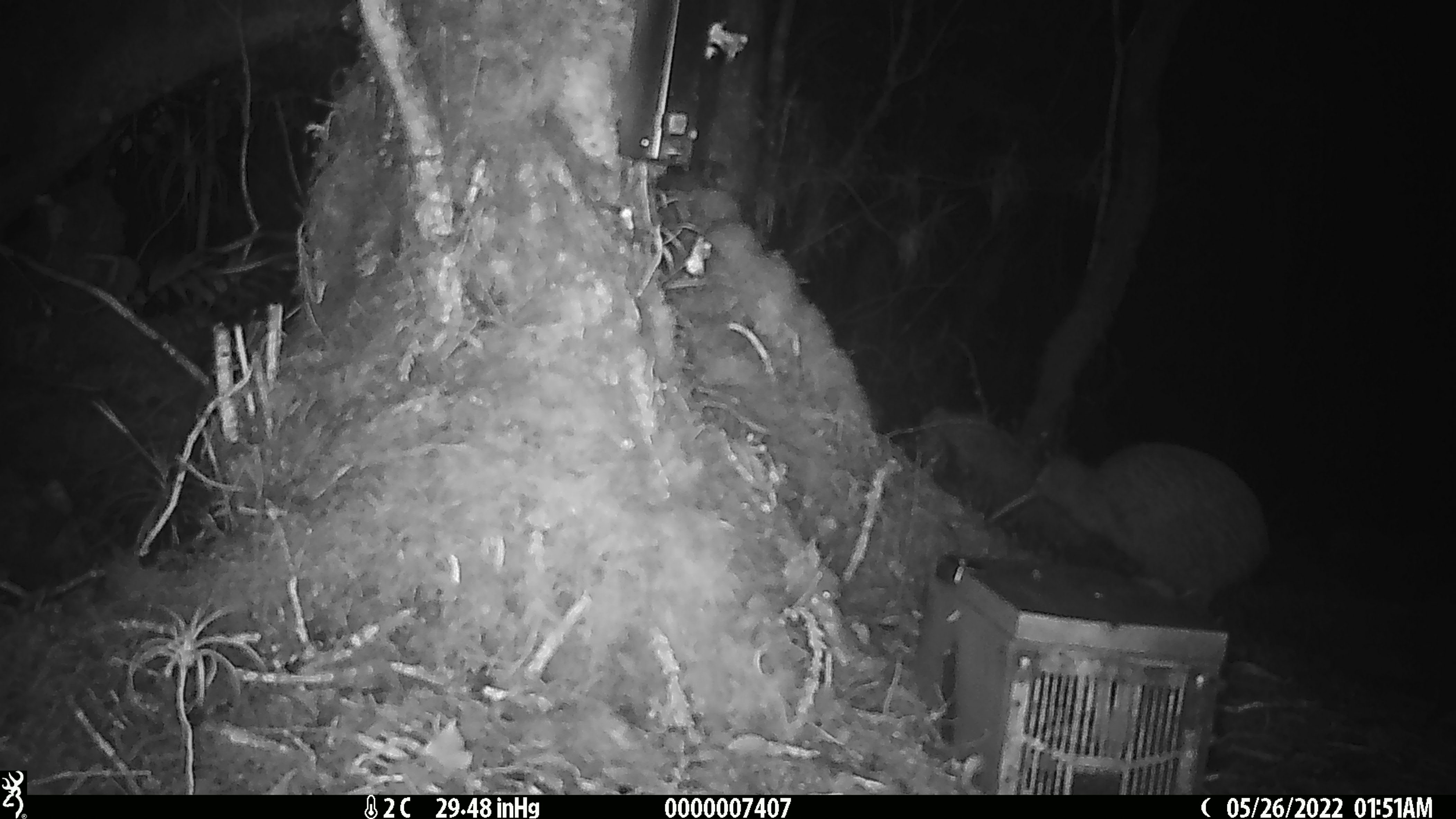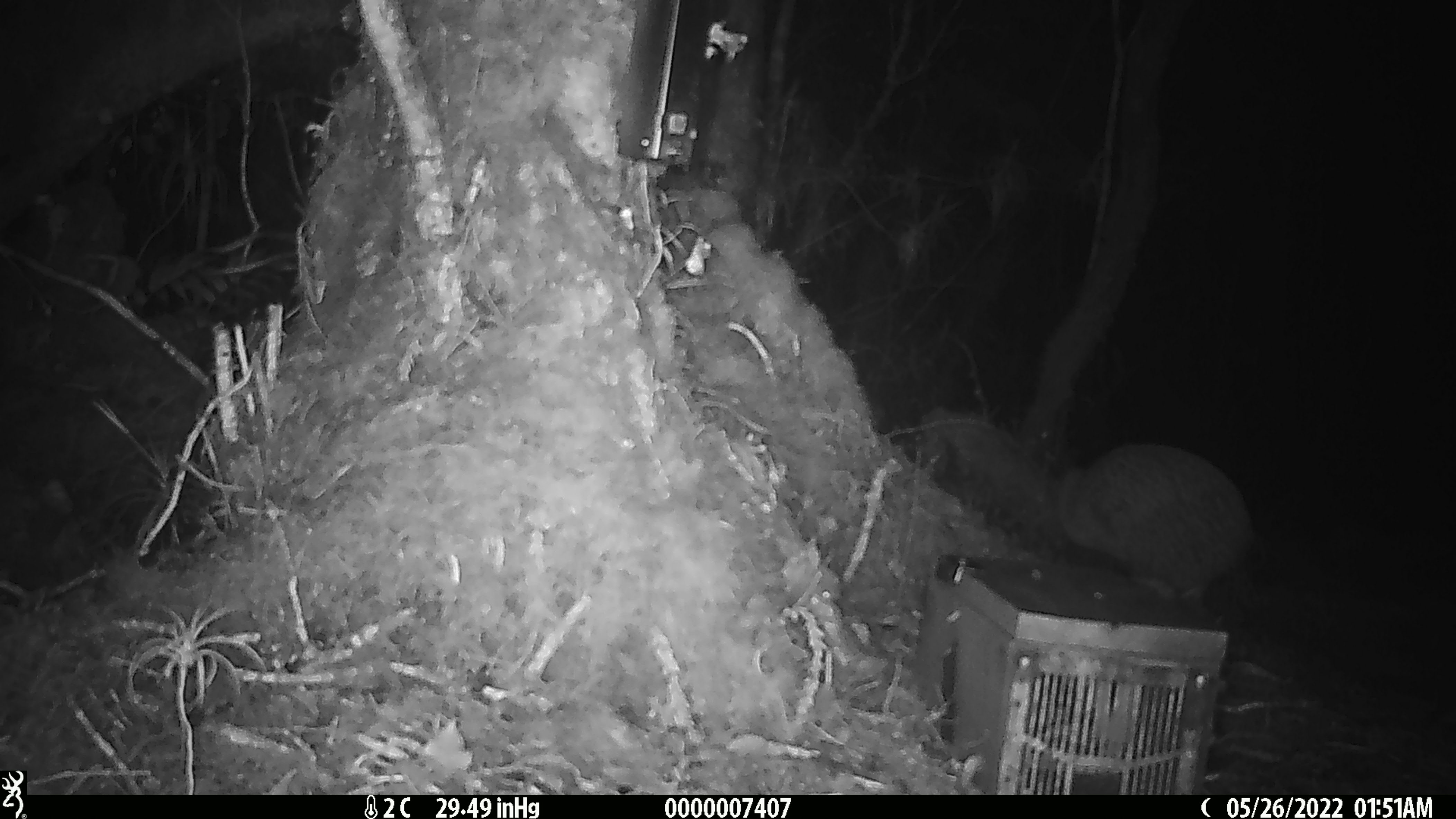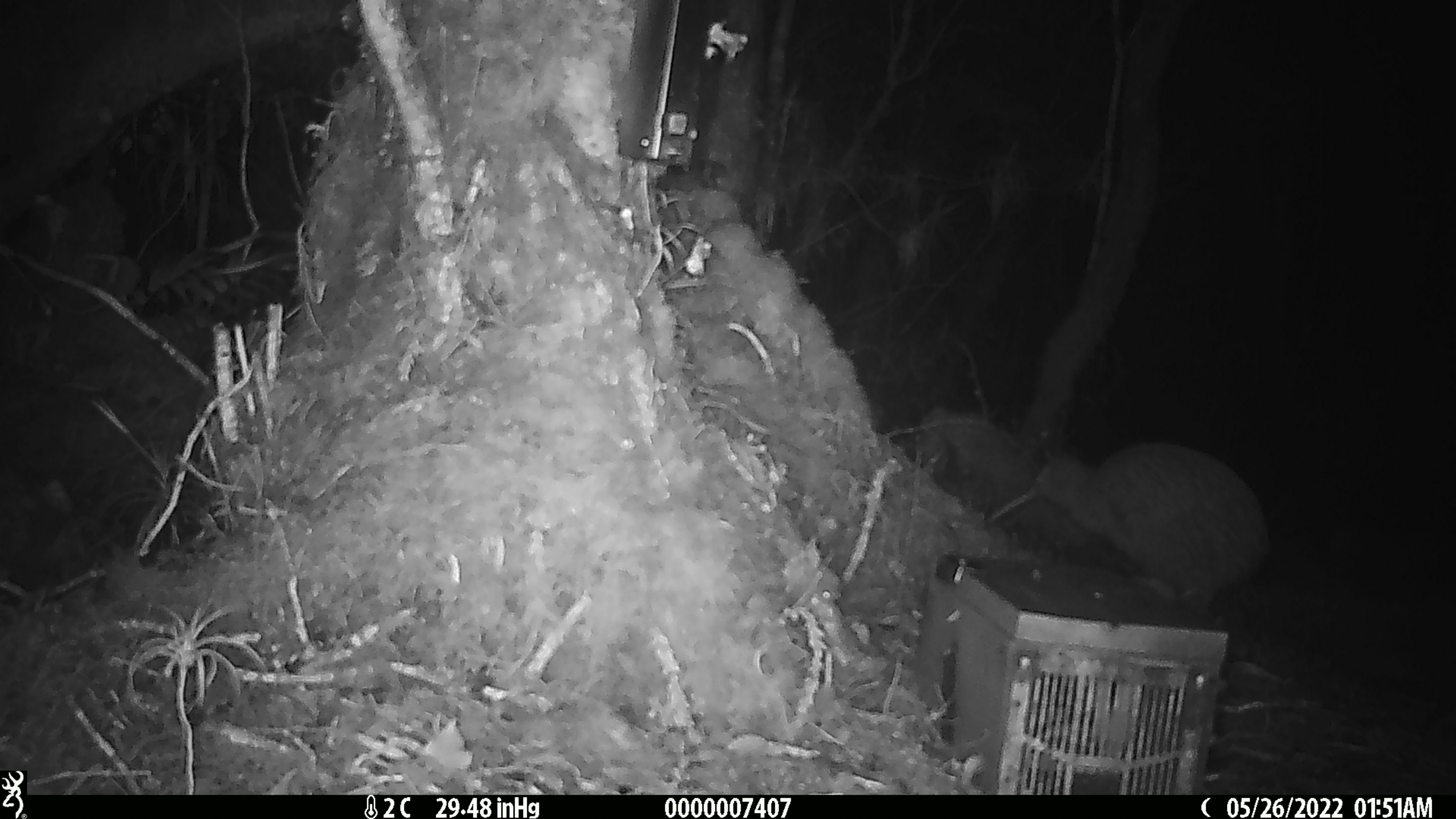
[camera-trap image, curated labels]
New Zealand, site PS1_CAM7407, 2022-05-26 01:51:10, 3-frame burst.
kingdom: Animalia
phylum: Chordata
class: Aves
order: Apterygiformes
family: Apterygidae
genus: Apteryx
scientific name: Apteryx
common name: kiwi